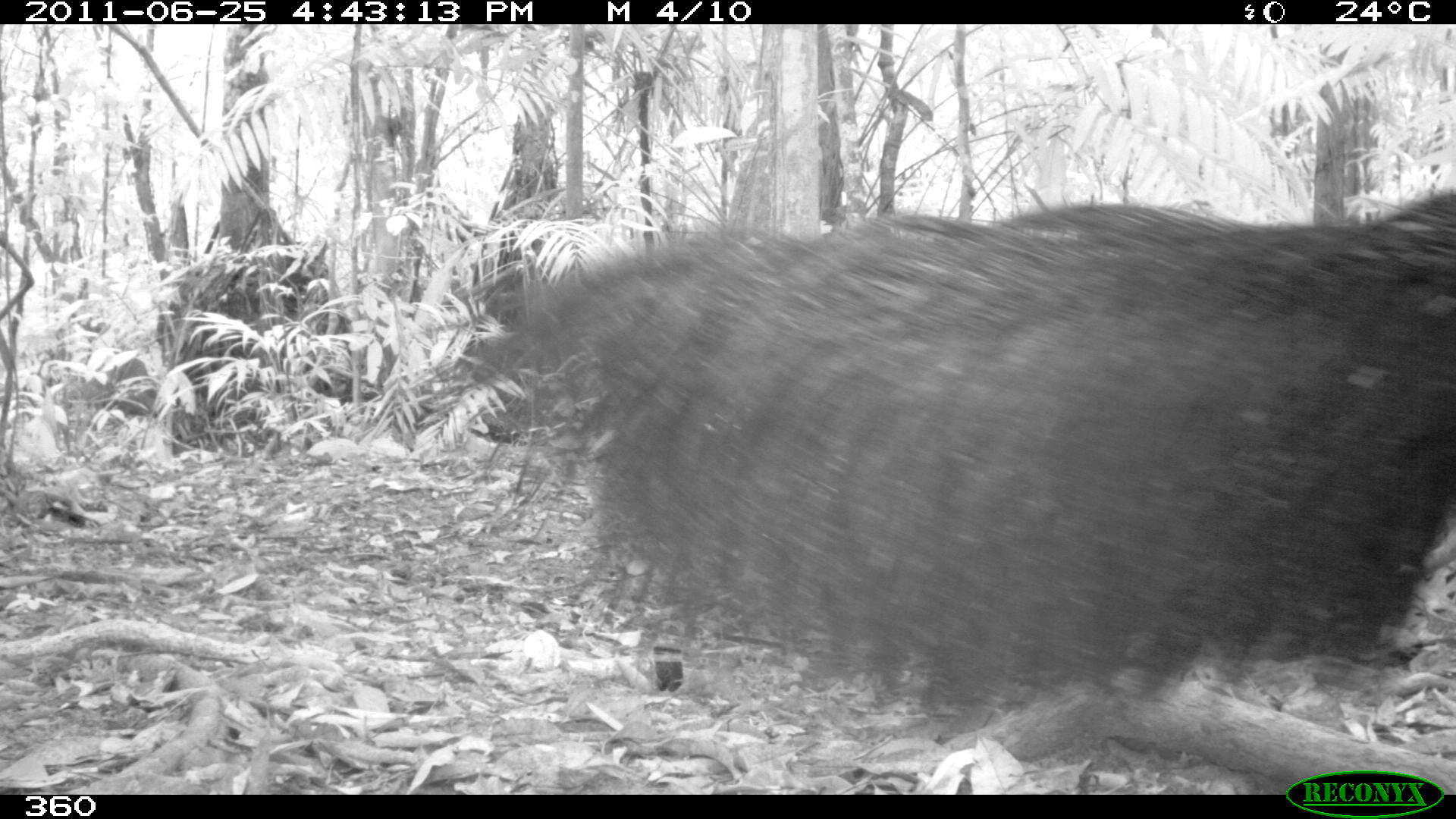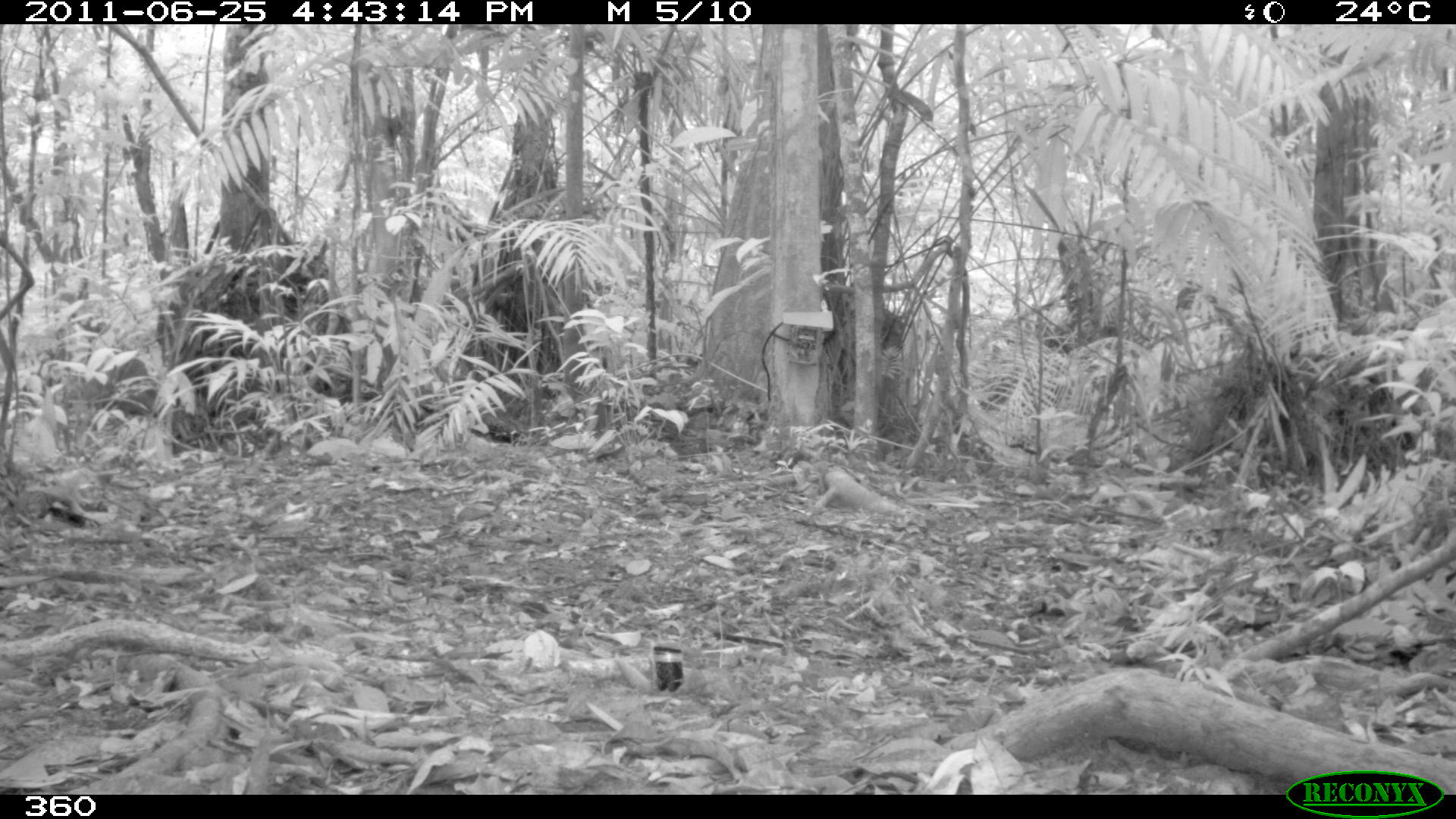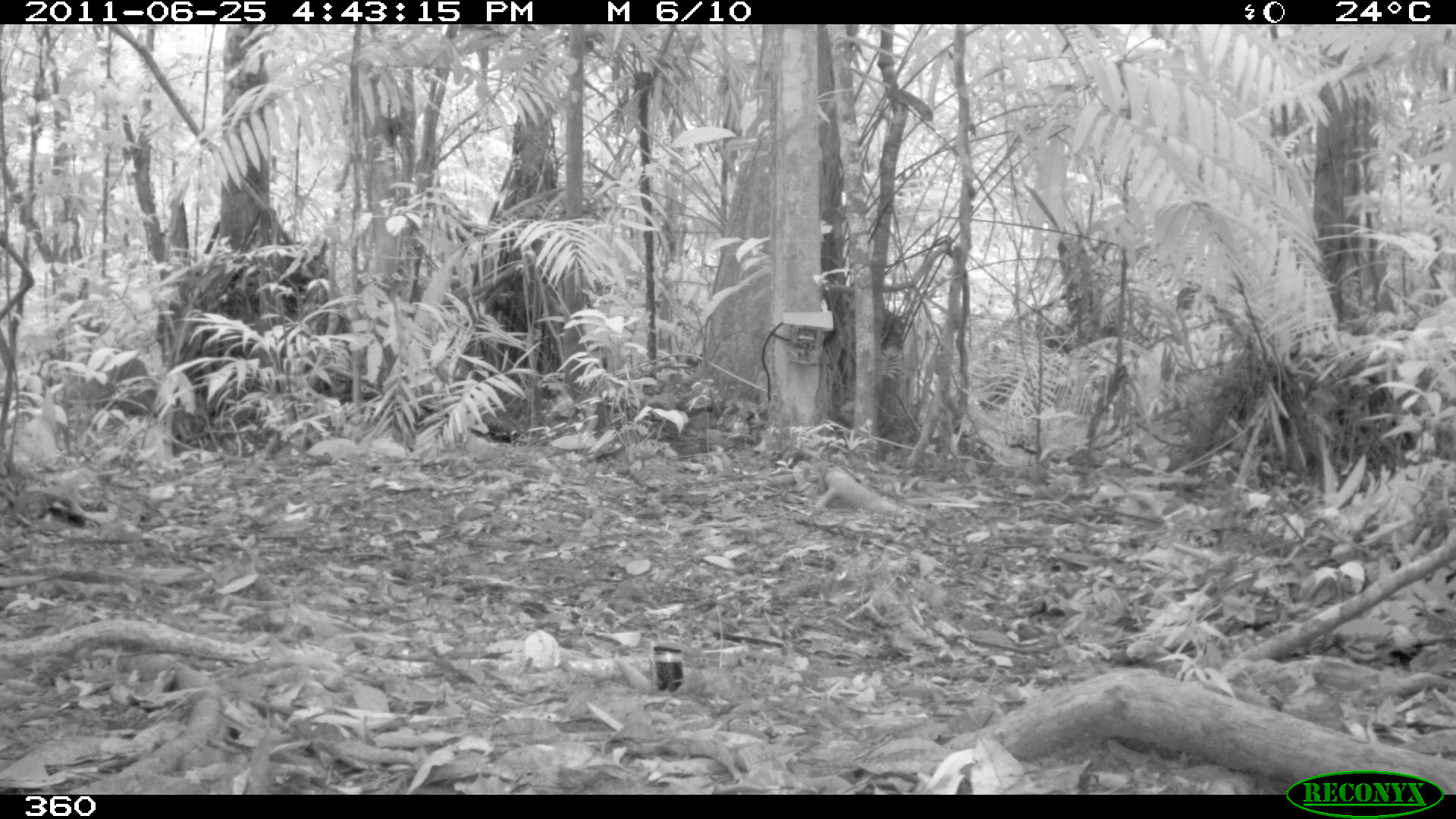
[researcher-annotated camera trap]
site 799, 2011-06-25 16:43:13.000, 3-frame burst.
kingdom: Animalia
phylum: Chordata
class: Mammalia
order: Pilosa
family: Myrmecophagidae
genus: Myrmecophaga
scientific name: Myrmecophaga tridactyla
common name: giant anteater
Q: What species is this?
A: Myrmecophaga tridactyla (giant anteater).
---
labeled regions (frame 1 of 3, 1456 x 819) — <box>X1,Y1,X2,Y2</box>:
myrmecophaga tridactyla: <box>477,188,1456,718</box>